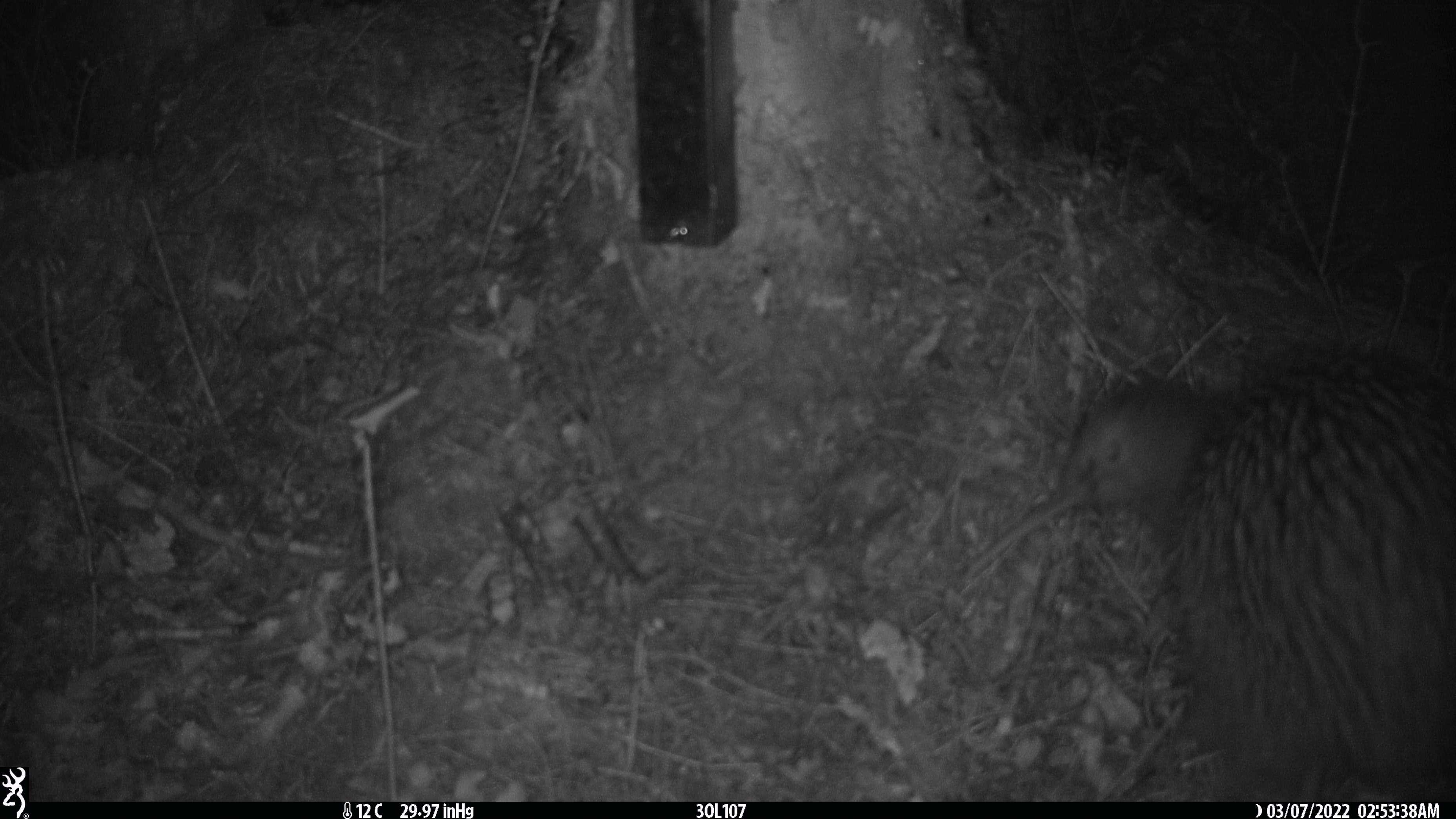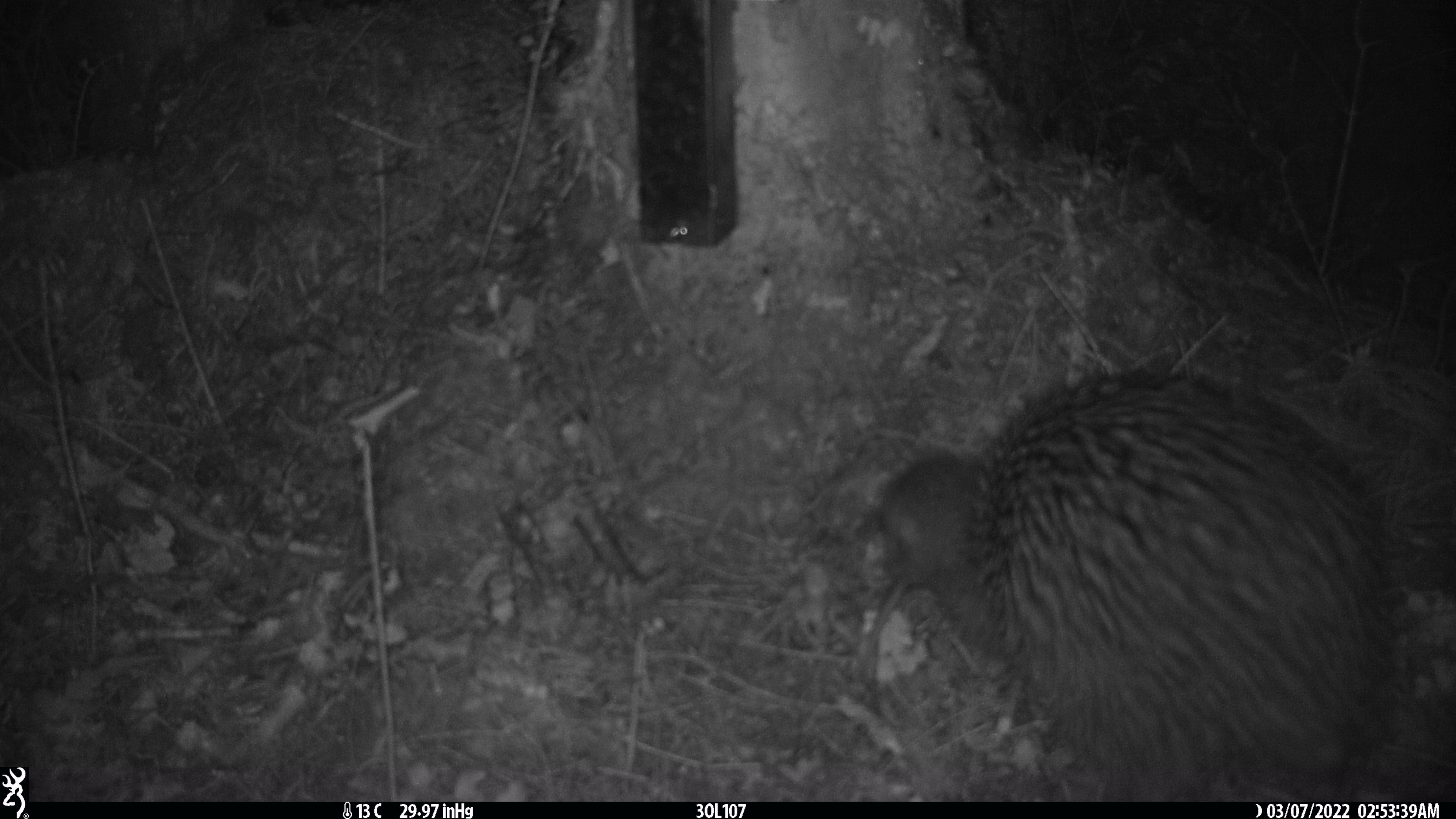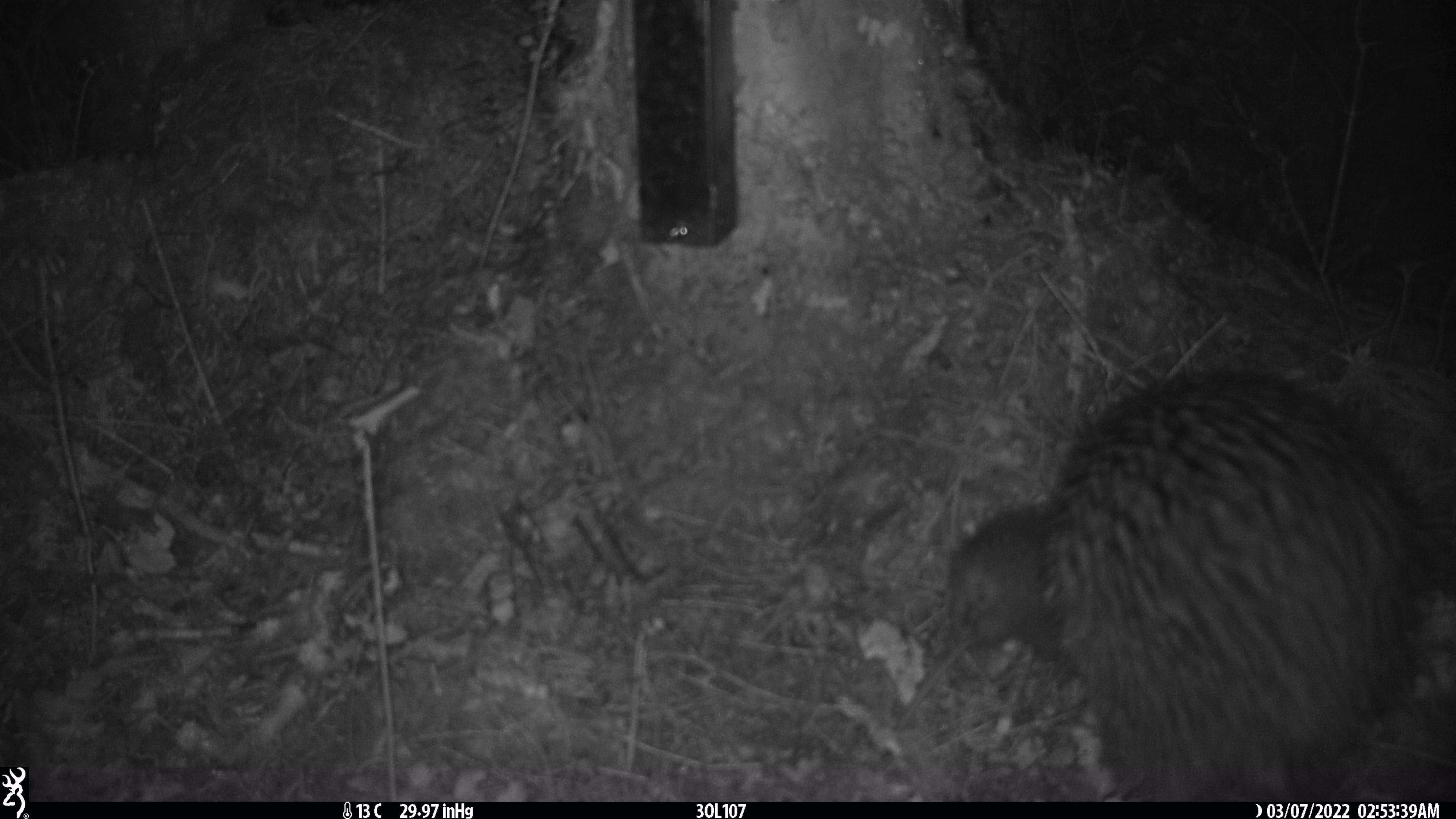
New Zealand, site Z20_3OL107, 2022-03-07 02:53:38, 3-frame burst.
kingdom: Animalia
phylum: Chordata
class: Aves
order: Apterygiformes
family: Apterygidae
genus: Apteryx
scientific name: Apteryx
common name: kiwi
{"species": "kiwi (Apteryx)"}